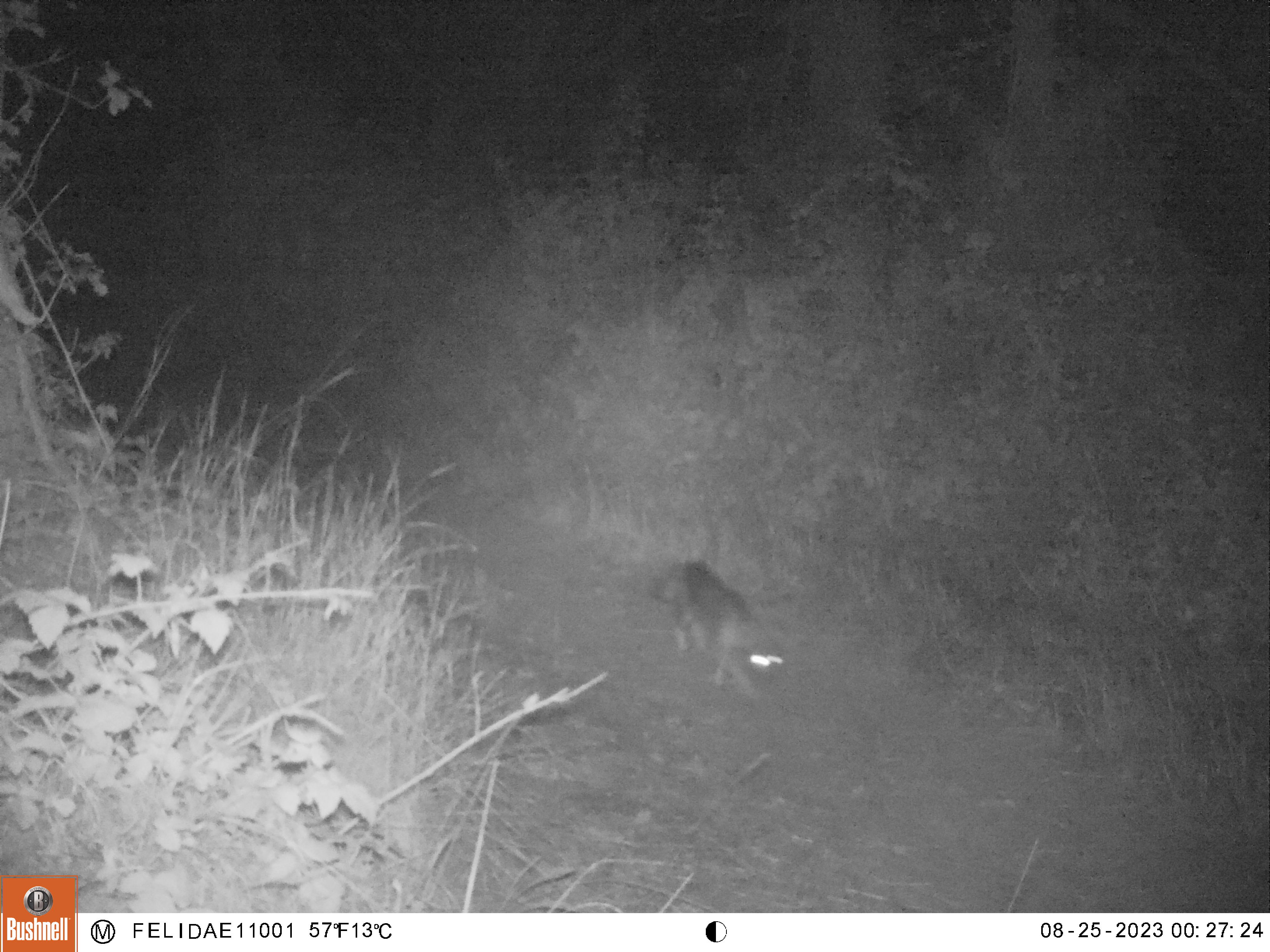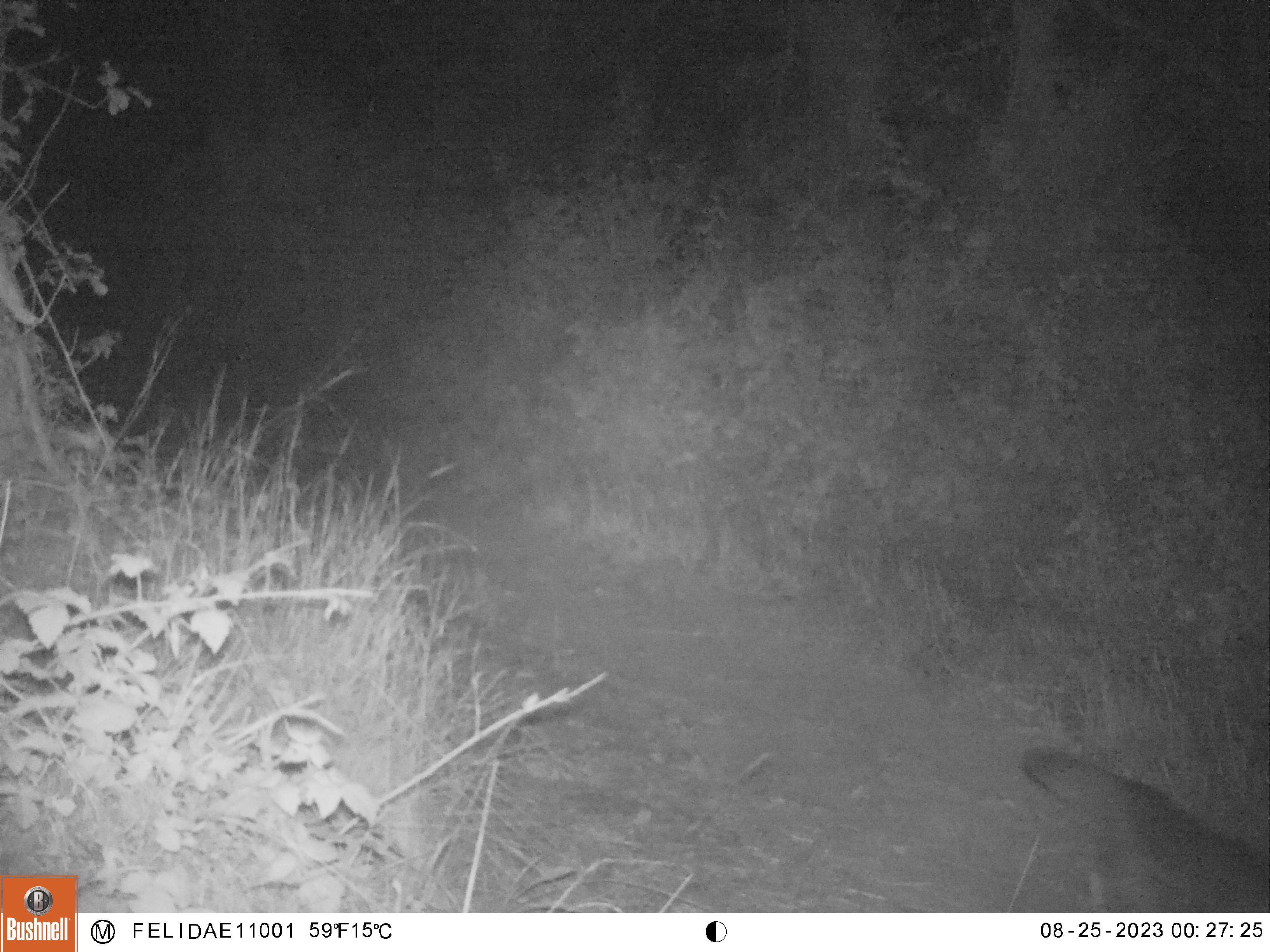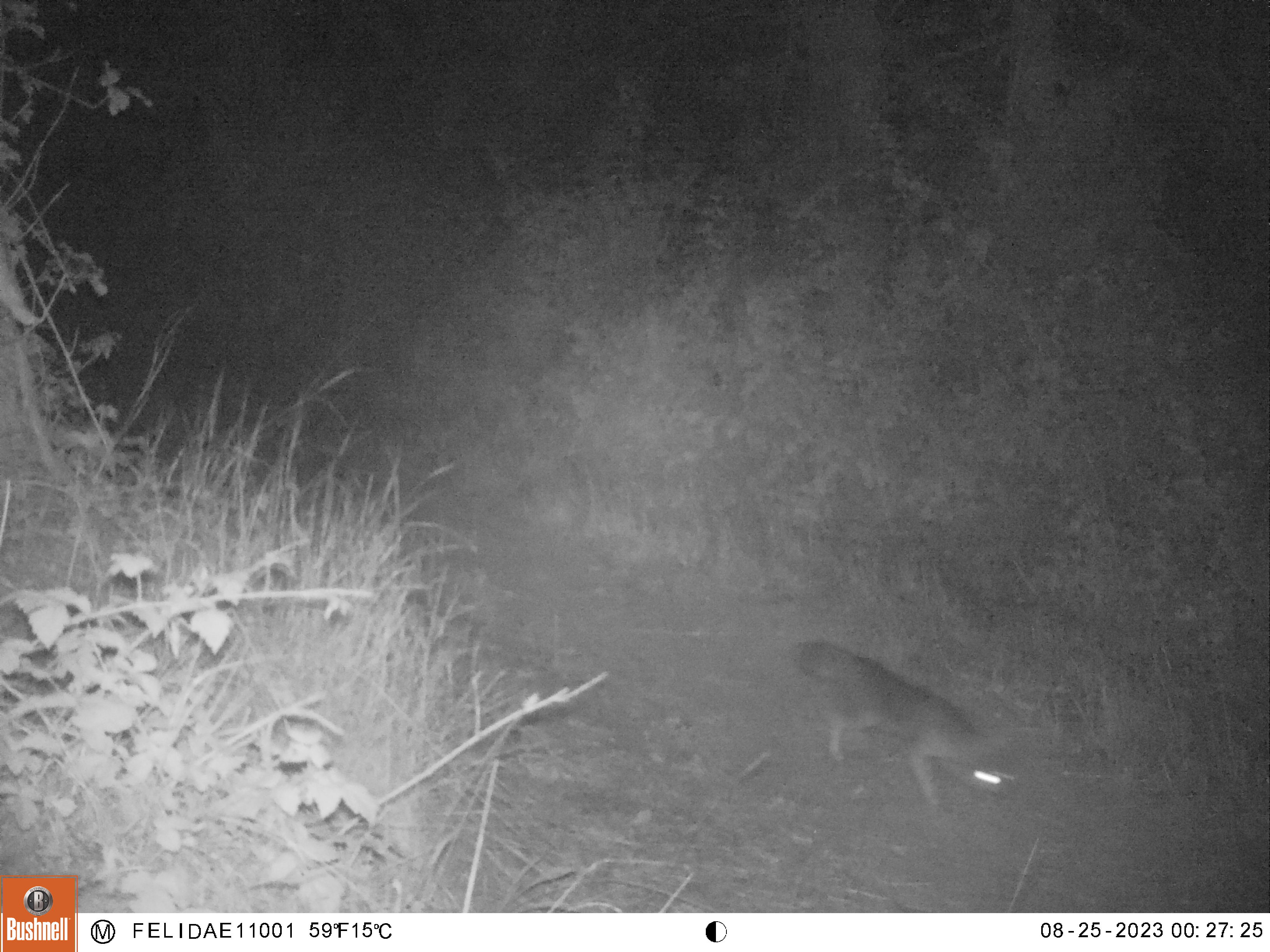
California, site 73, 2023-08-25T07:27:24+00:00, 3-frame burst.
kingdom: Animalia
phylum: Chordata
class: Mammalia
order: Carnivora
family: Canidae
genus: Urocyon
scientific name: Urocyon cinereoargenteus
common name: gray fox